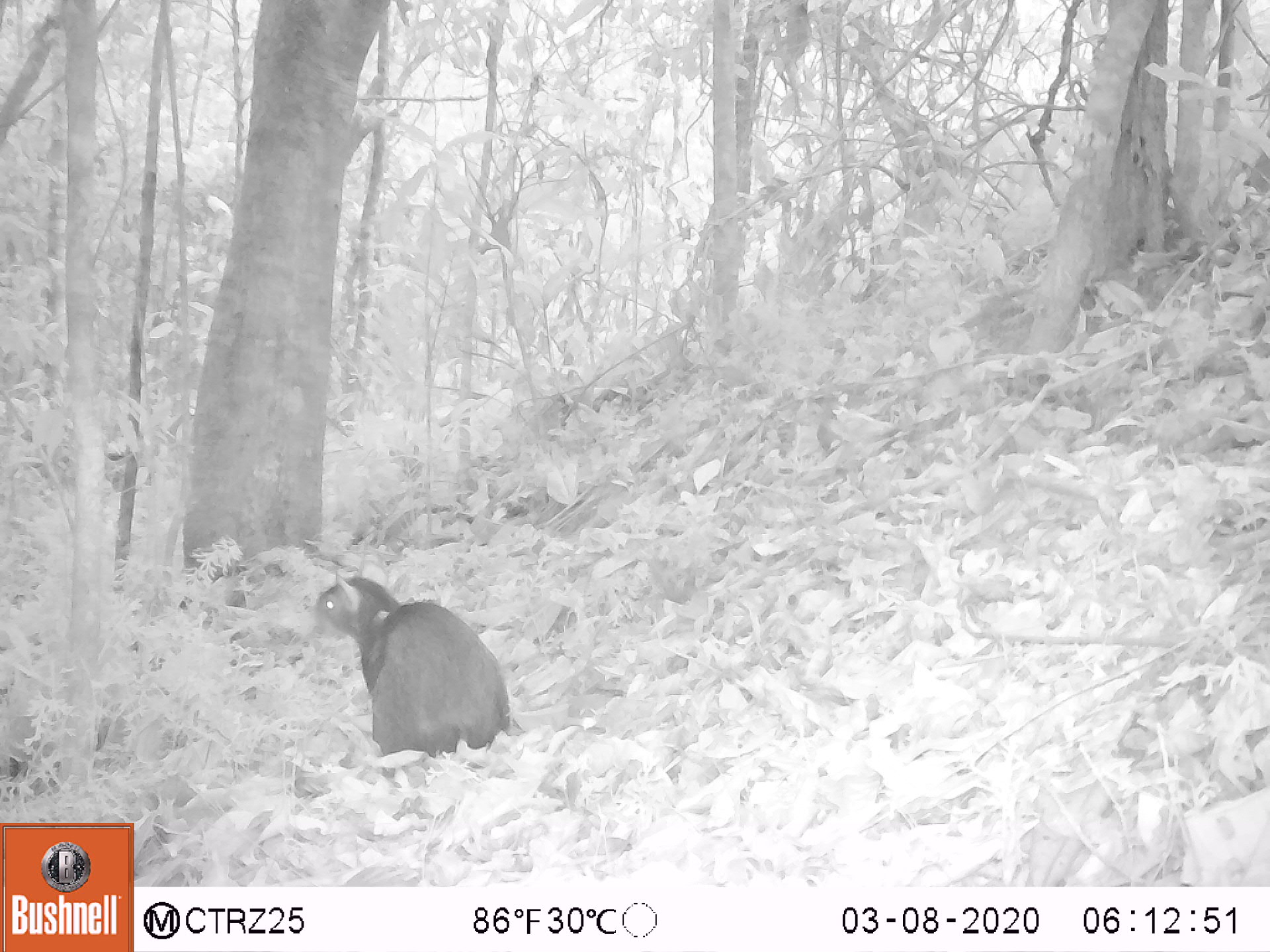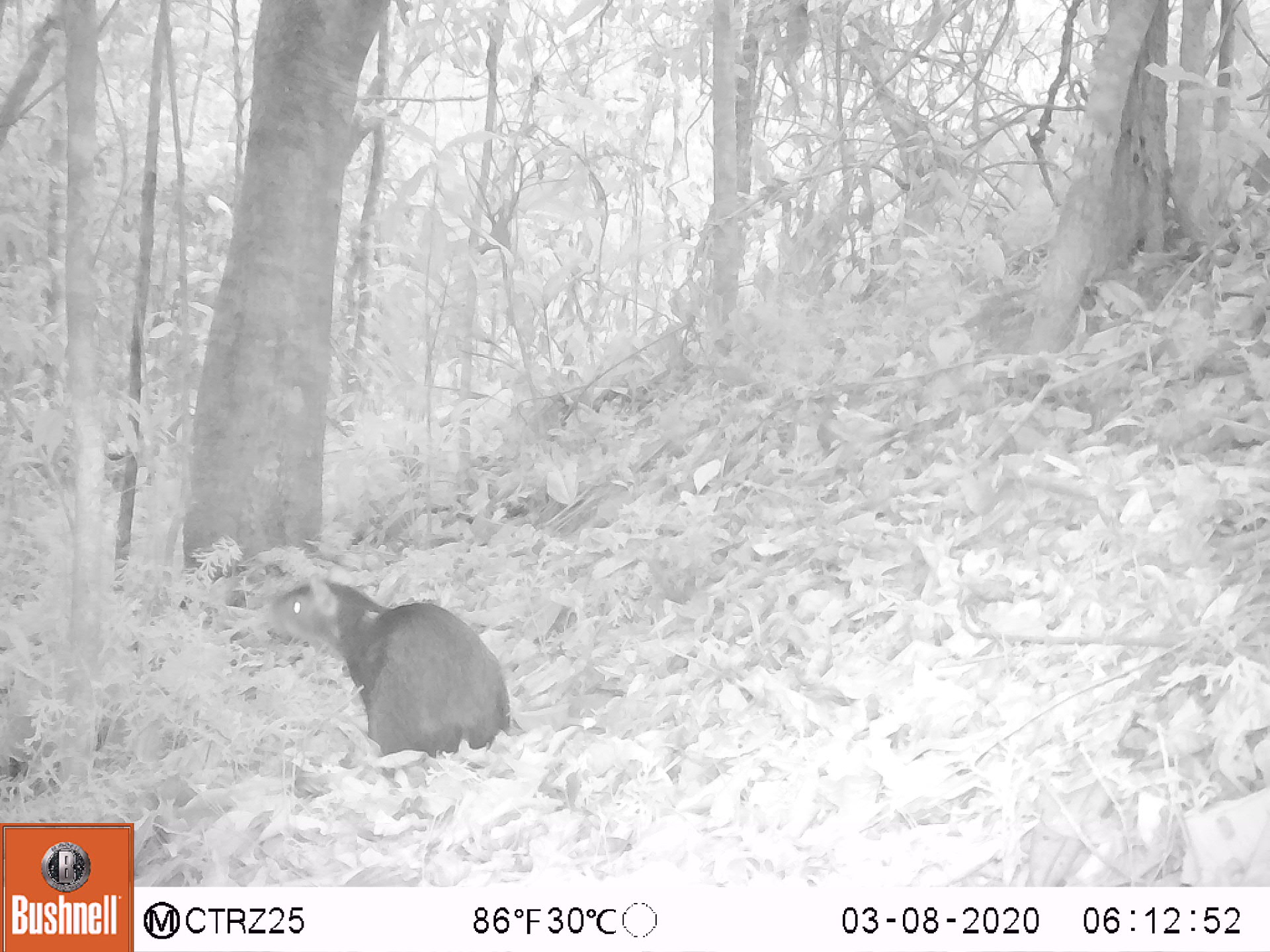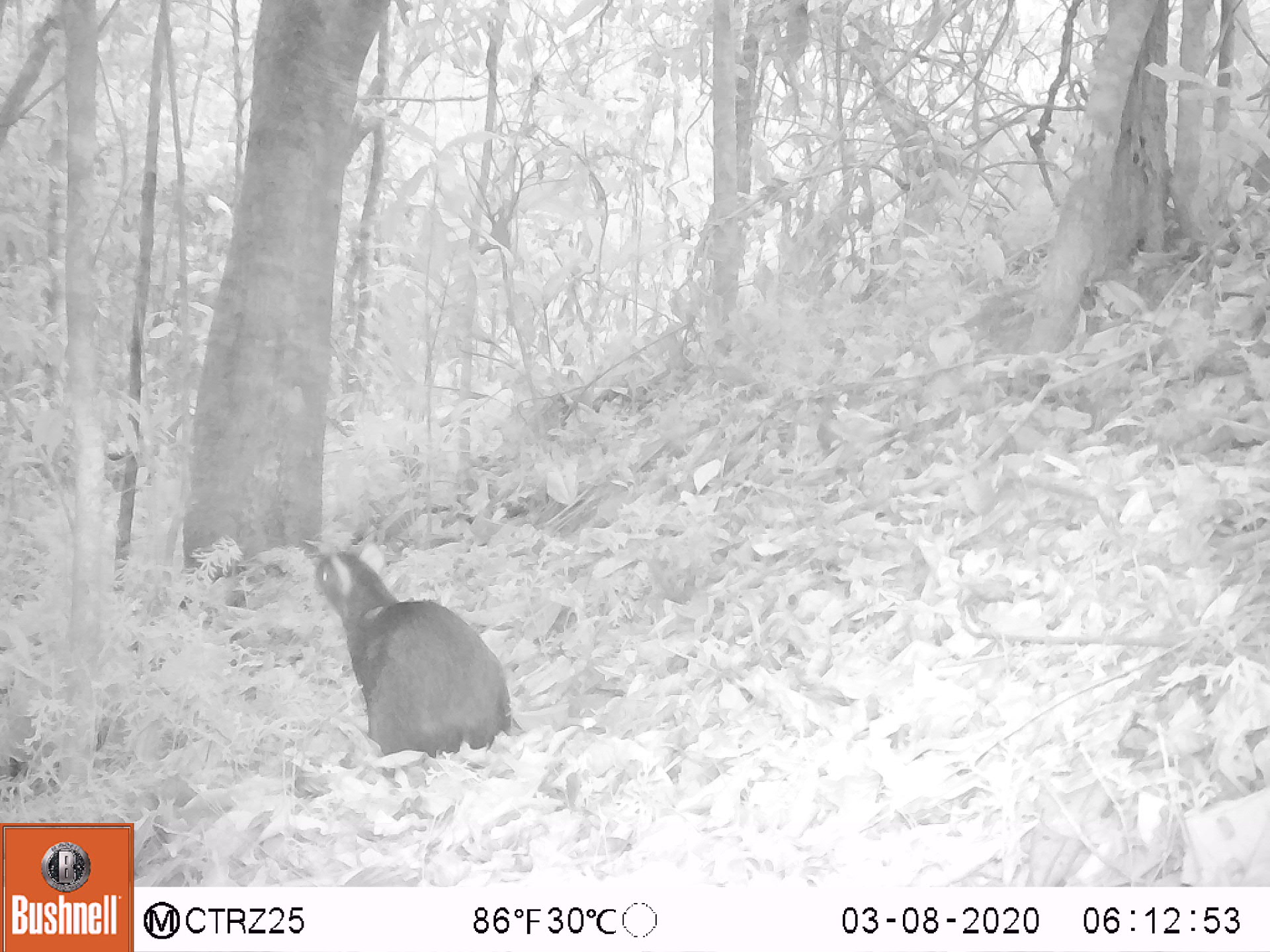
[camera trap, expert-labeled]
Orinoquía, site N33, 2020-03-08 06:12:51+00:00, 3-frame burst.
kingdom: Animalia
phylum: Chordata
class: Mammalia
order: Rodentia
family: Dasyproctidae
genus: Dasyprocta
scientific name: Dasyprocta fuliginosa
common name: black agouti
Black agouti (Dasyprocta fuliginosa).